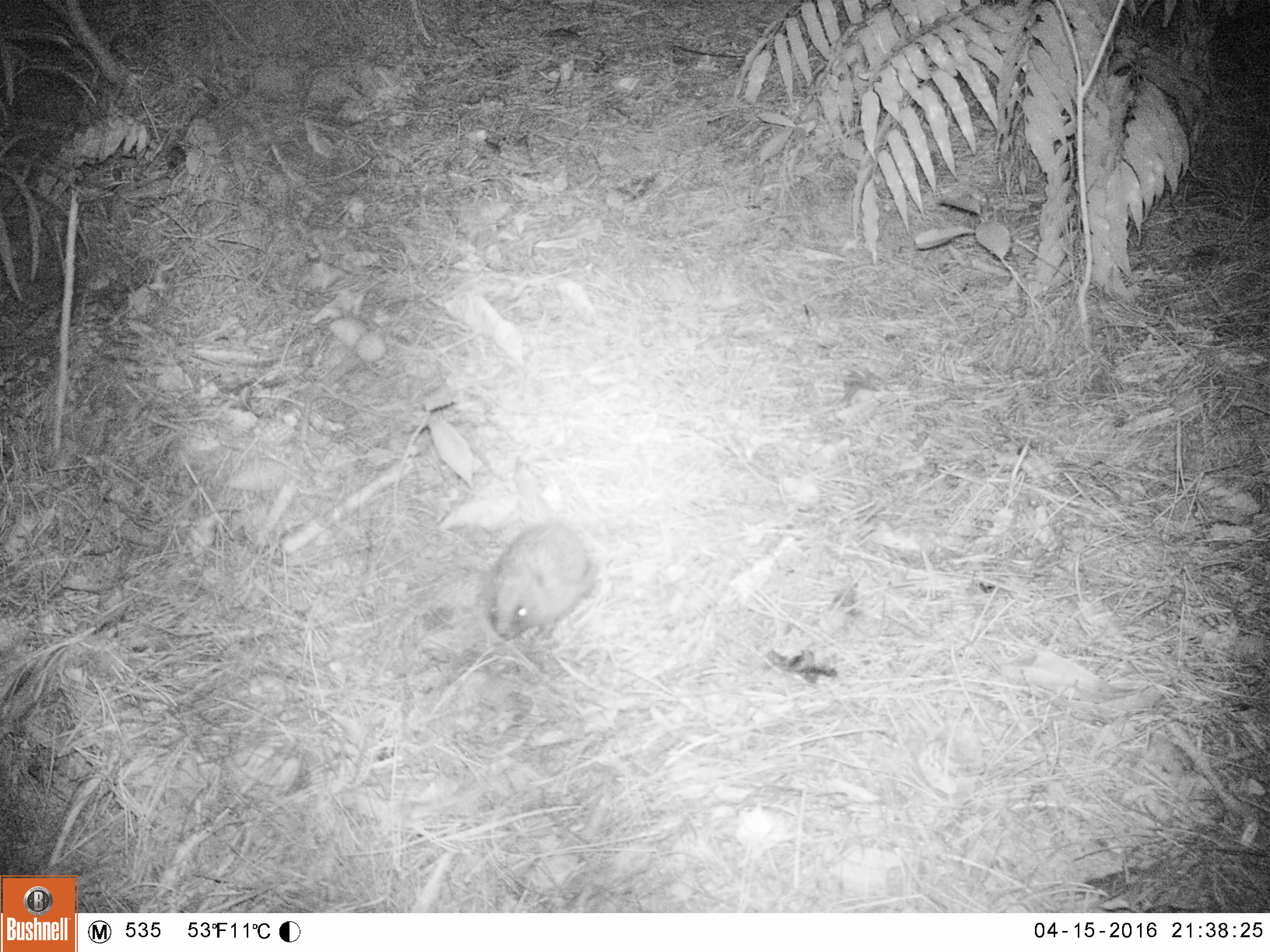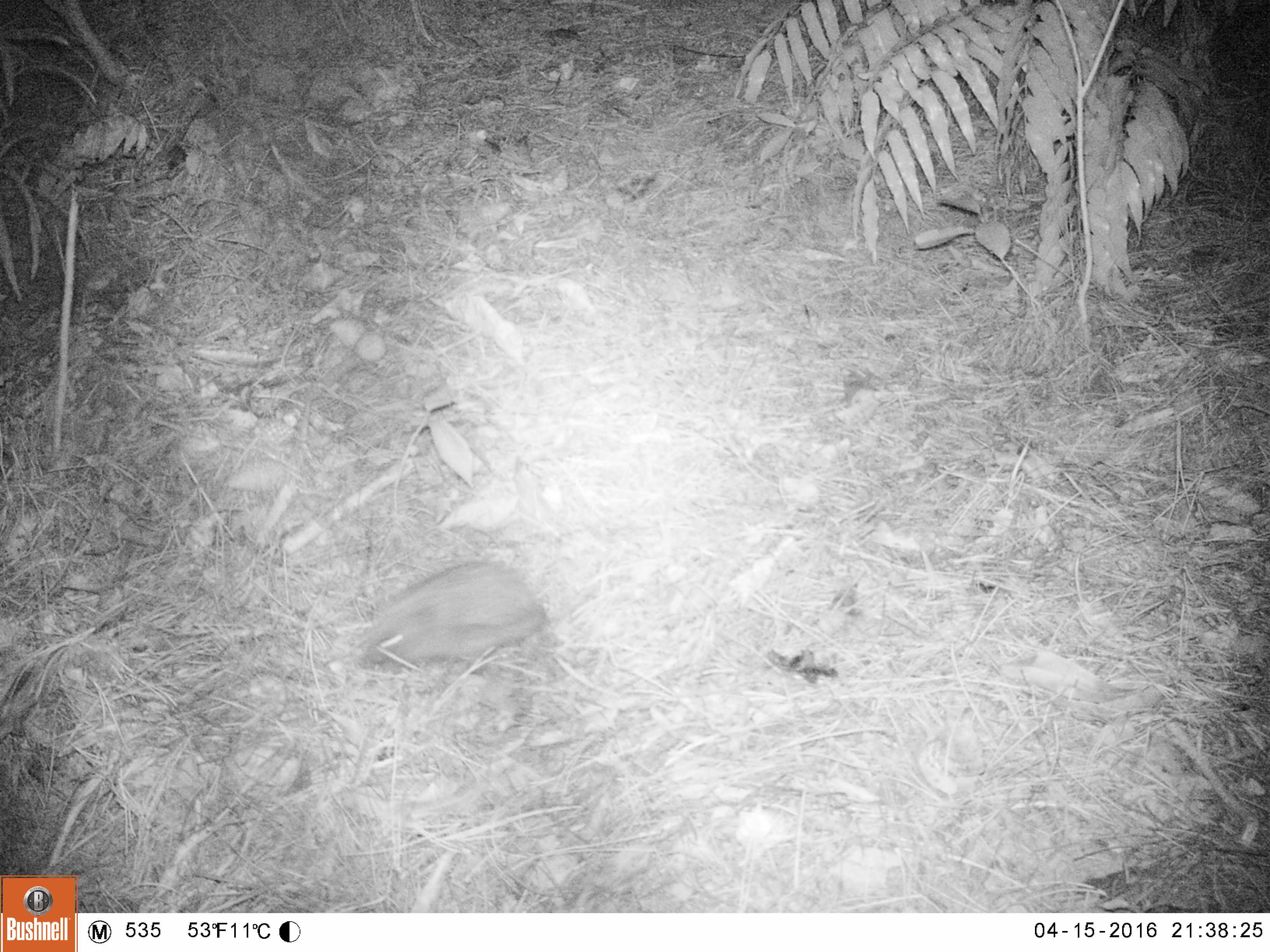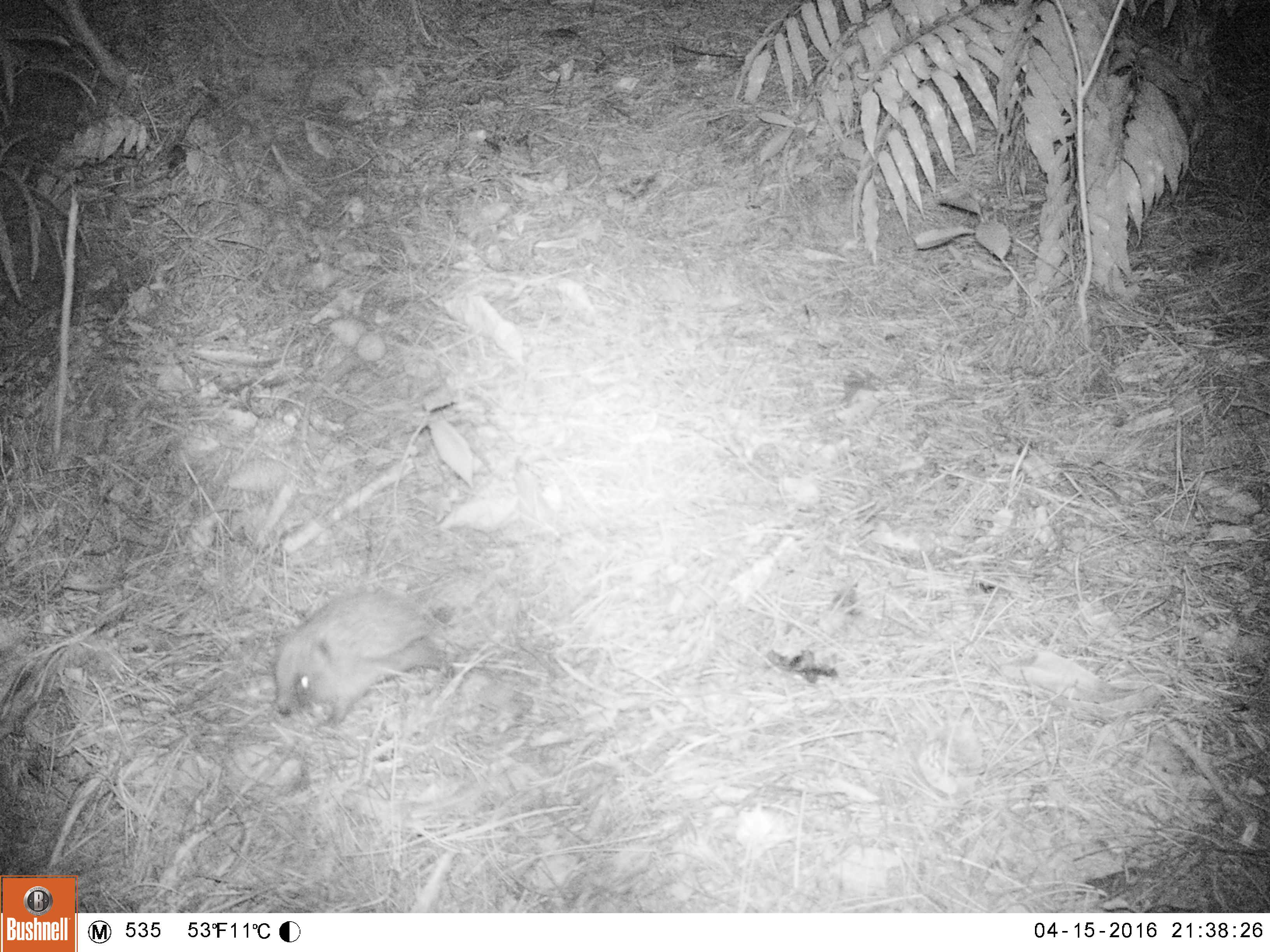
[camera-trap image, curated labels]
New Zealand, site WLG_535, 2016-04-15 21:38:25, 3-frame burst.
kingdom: Animalia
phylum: Chordata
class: Mammalia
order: Eulipotyphla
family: Erinaceidae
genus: Erinaceus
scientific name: Erinaceus europaeus europaeus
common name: european hedgehog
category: hedgehog